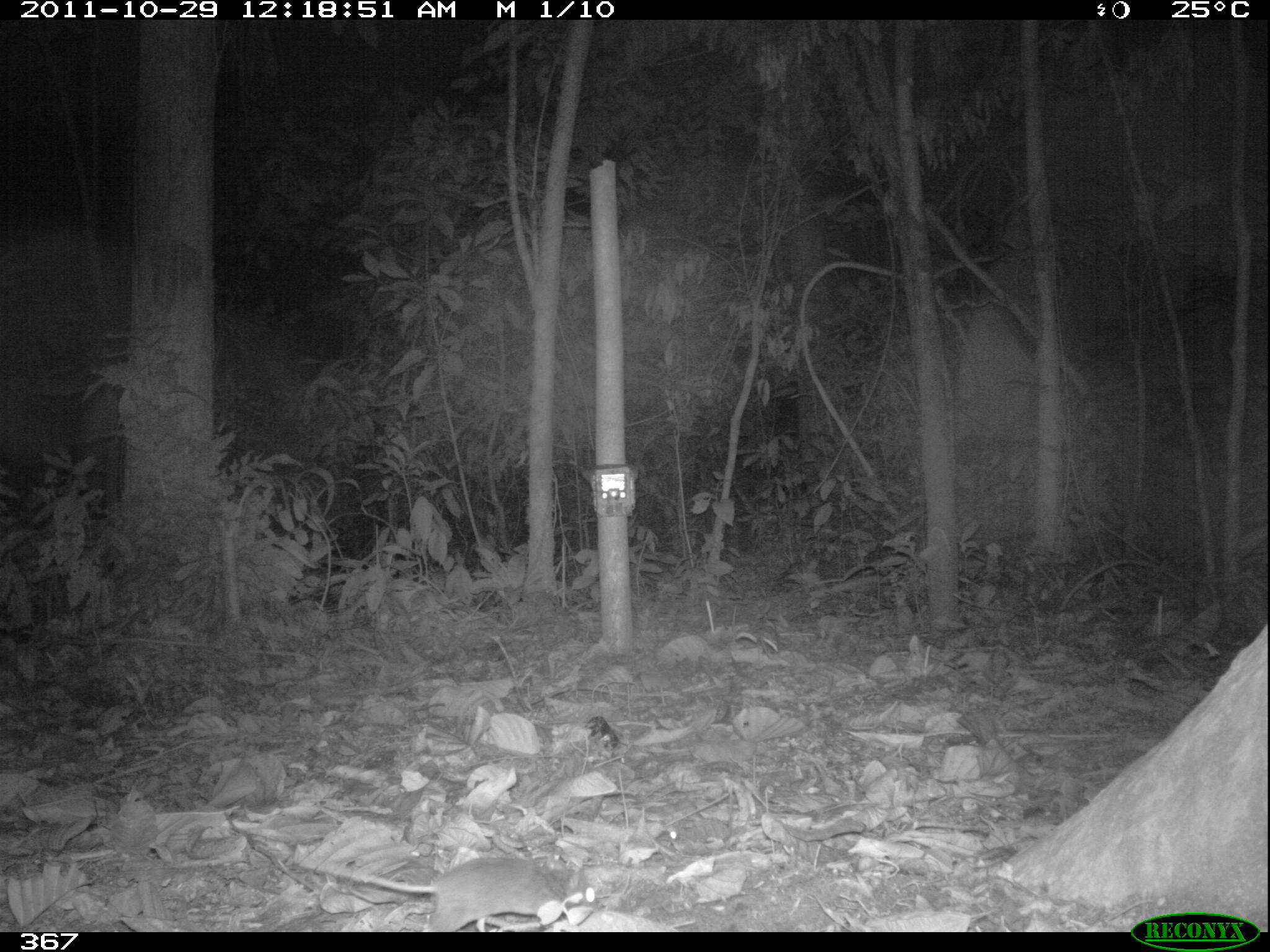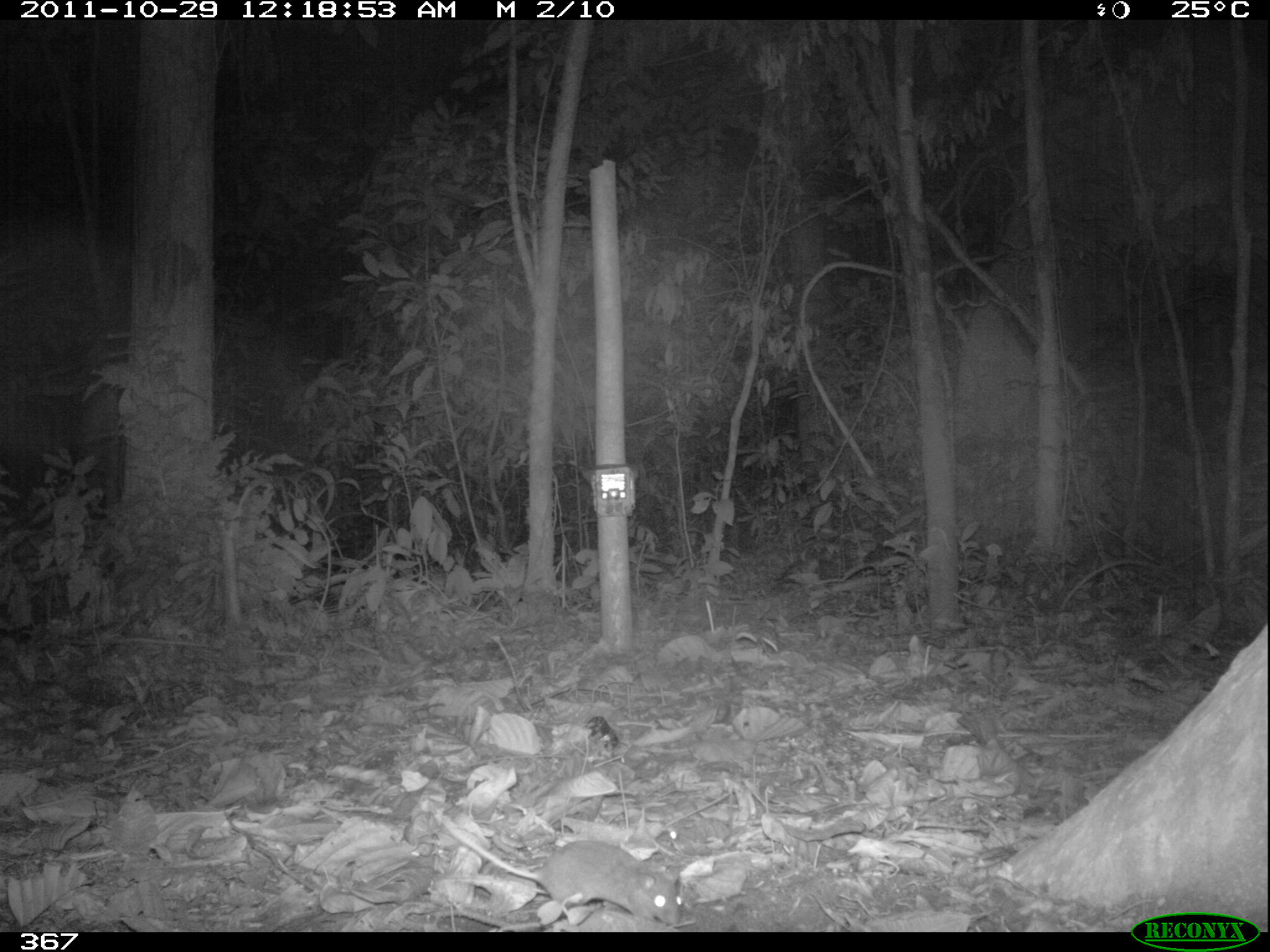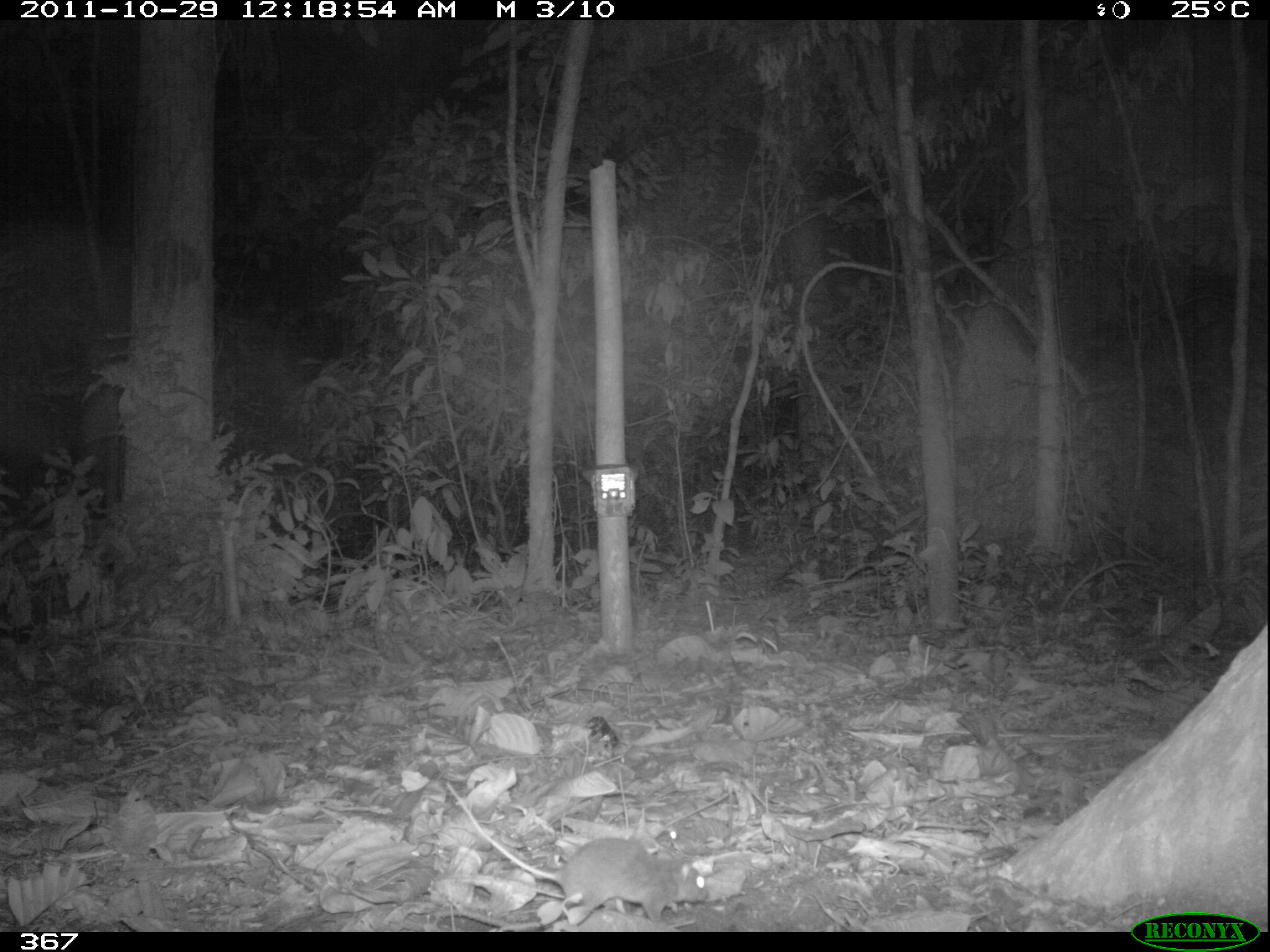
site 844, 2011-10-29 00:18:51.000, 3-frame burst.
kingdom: Animalia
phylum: Chordata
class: Mammalia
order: Rodentia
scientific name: Rodentia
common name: rodents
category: unknown rodent